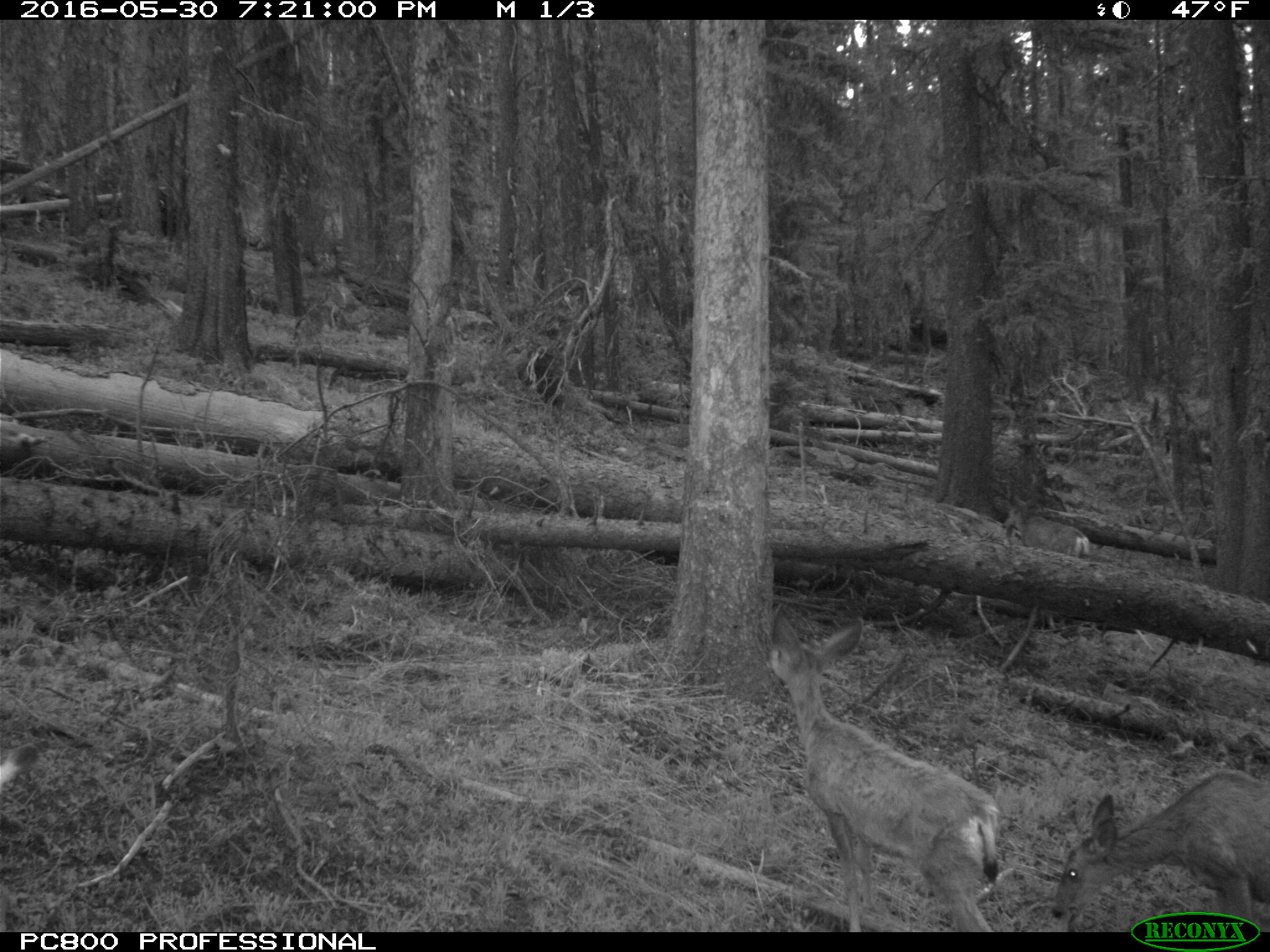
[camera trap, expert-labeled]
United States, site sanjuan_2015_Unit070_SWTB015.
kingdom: Animalia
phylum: Chordata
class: Mammalia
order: Artiodactyla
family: Cervidae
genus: Odocoileus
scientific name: Odocoileus hemionus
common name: mule deer